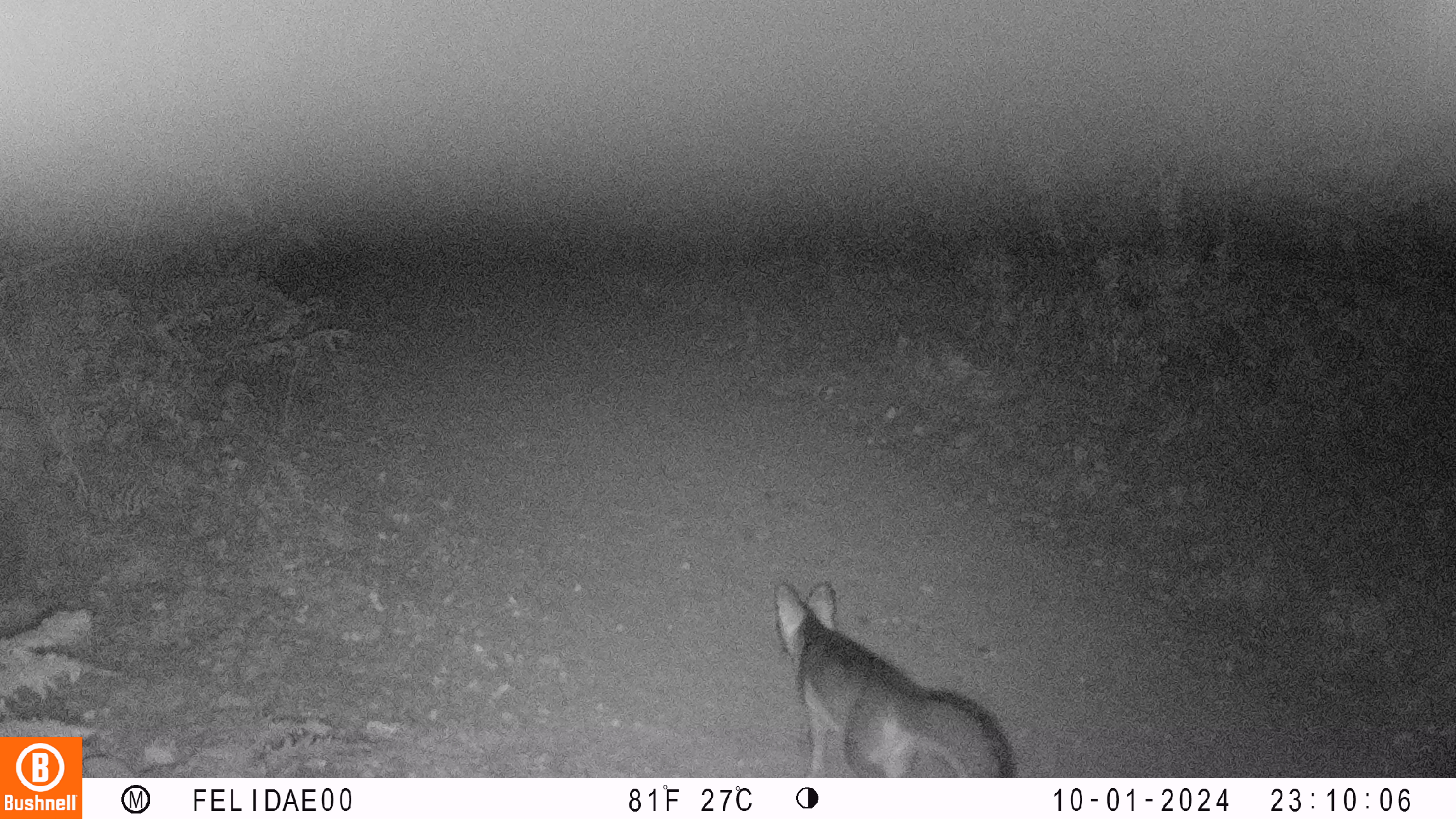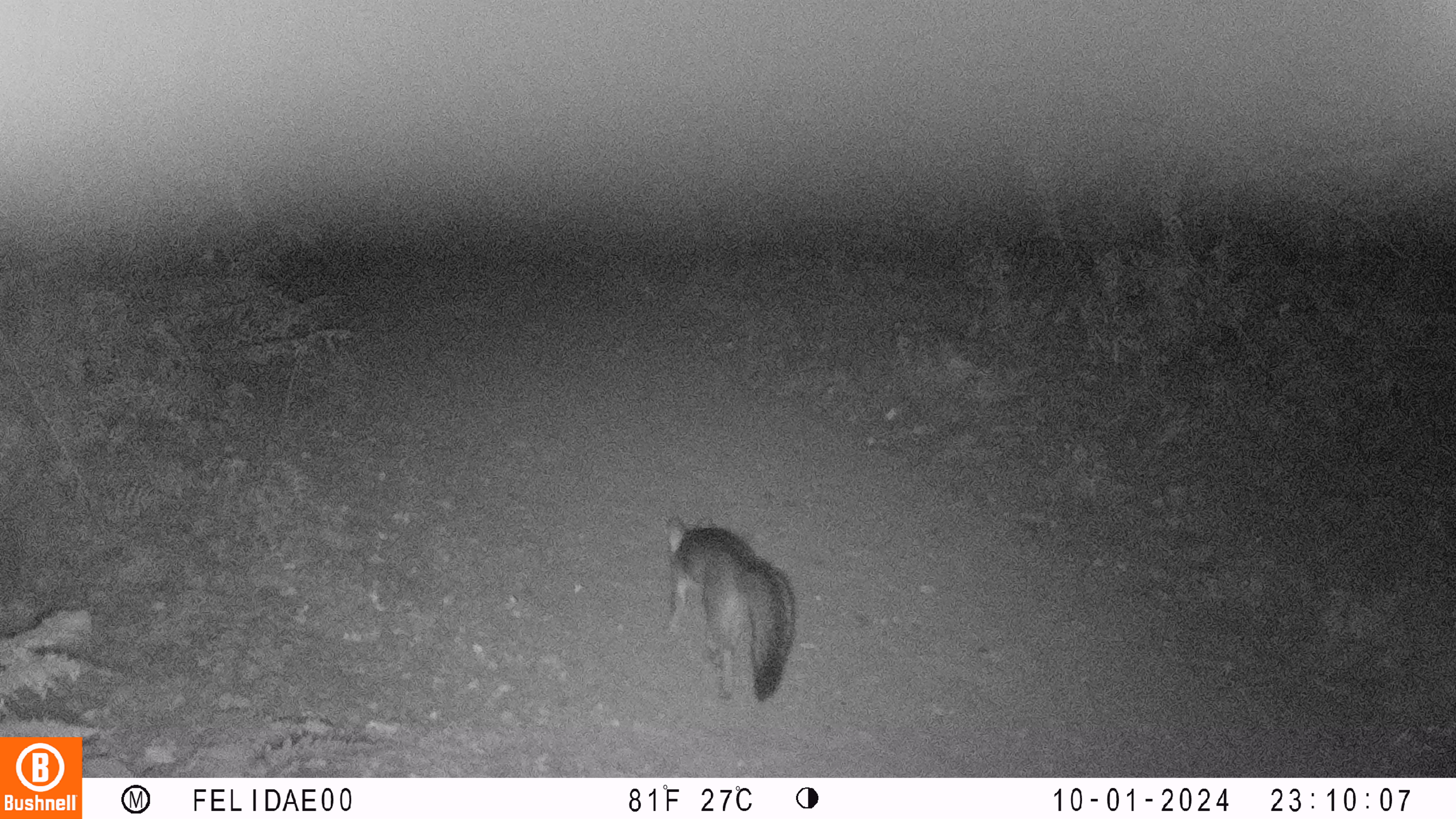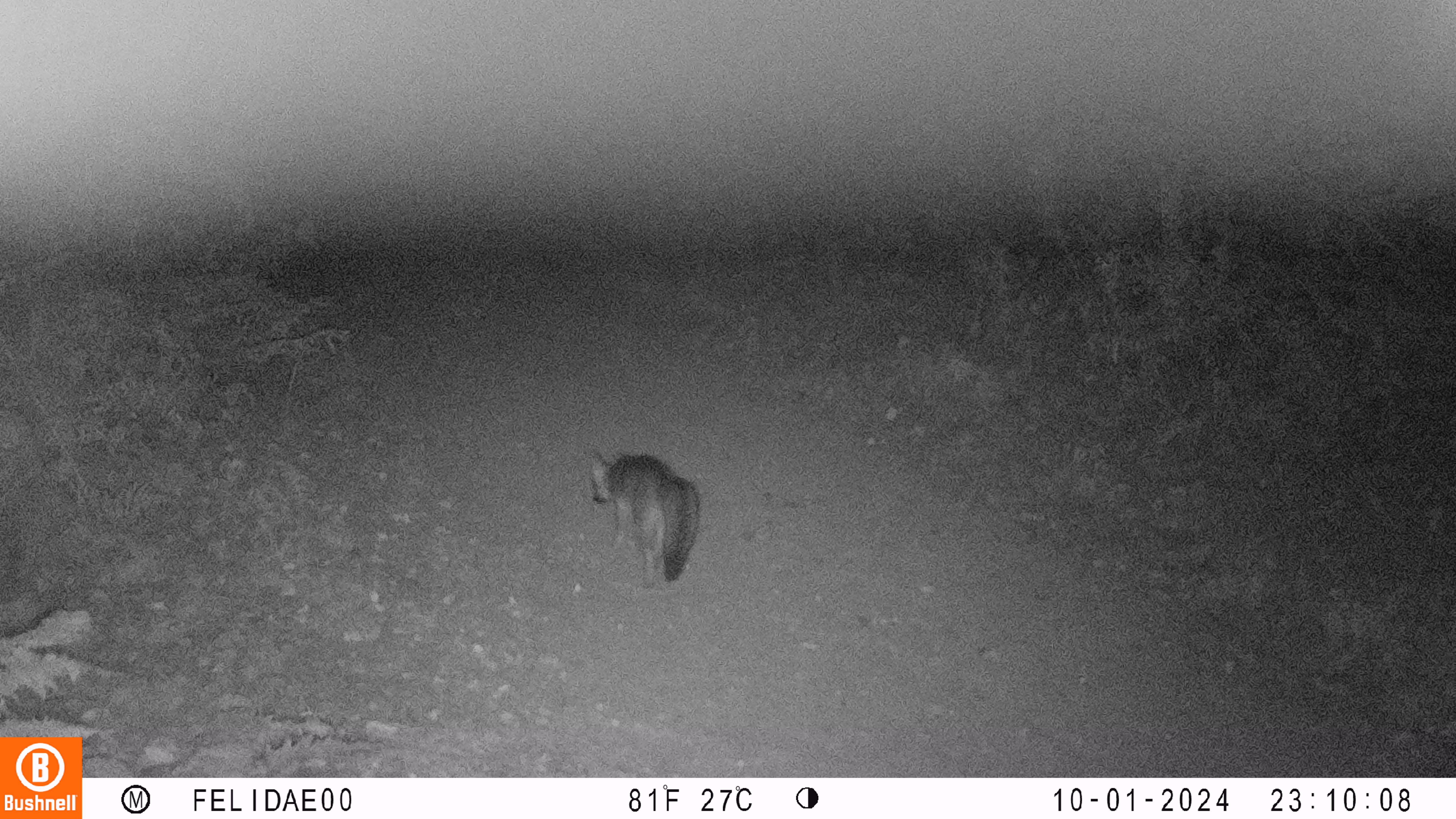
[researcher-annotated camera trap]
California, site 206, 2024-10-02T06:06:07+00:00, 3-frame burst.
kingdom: Animalia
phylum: Chordata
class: Mammalia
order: Carnivora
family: Canidae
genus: Urocyon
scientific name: Urocyon cinereoargenteus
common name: gray fox